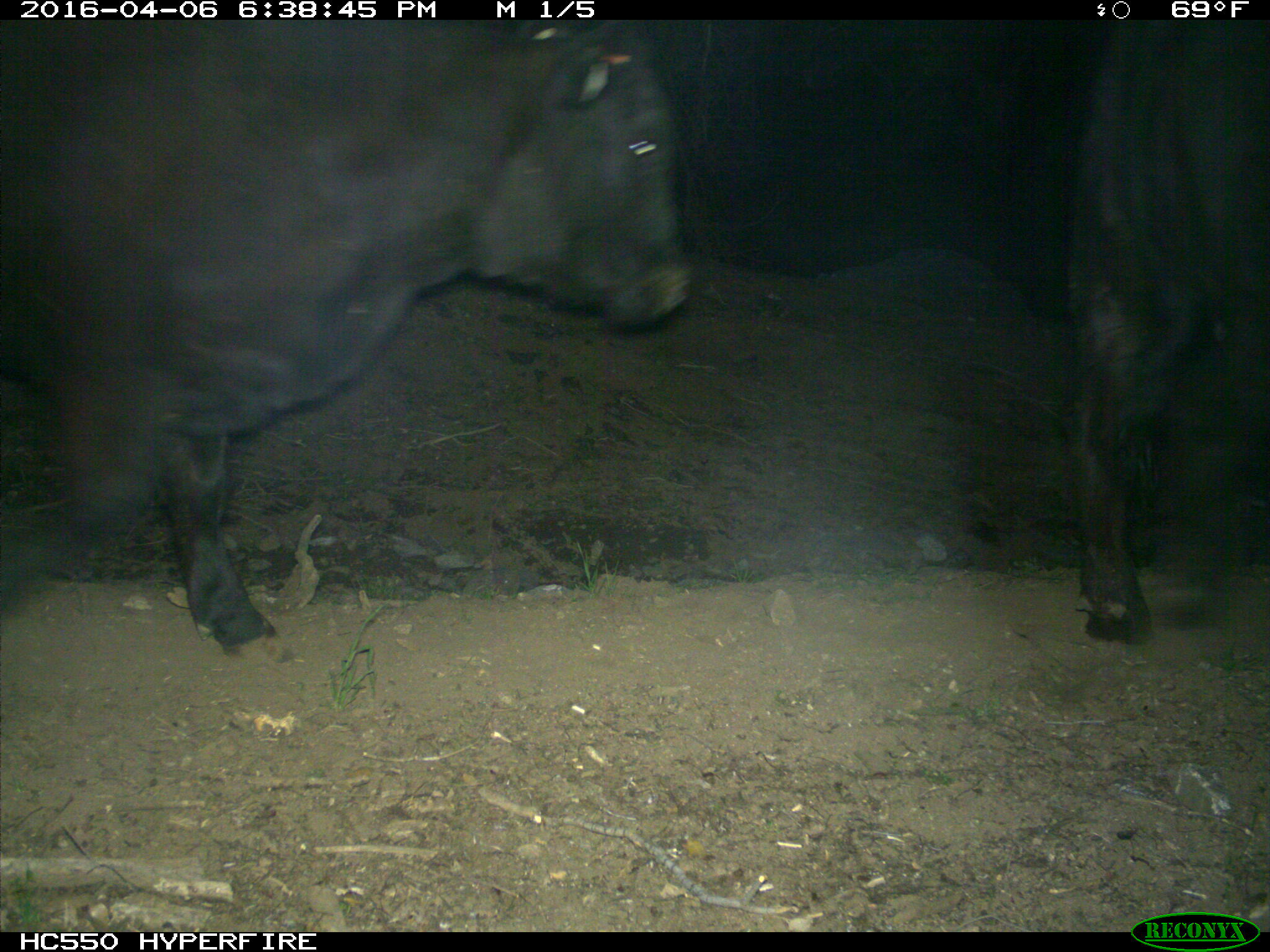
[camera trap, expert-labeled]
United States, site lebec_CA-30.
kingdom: Animalia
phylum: Chordata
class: Mammalia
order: Artiodactyla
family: Bovidae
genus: Bos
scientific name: Bos taurus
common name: domestic cow